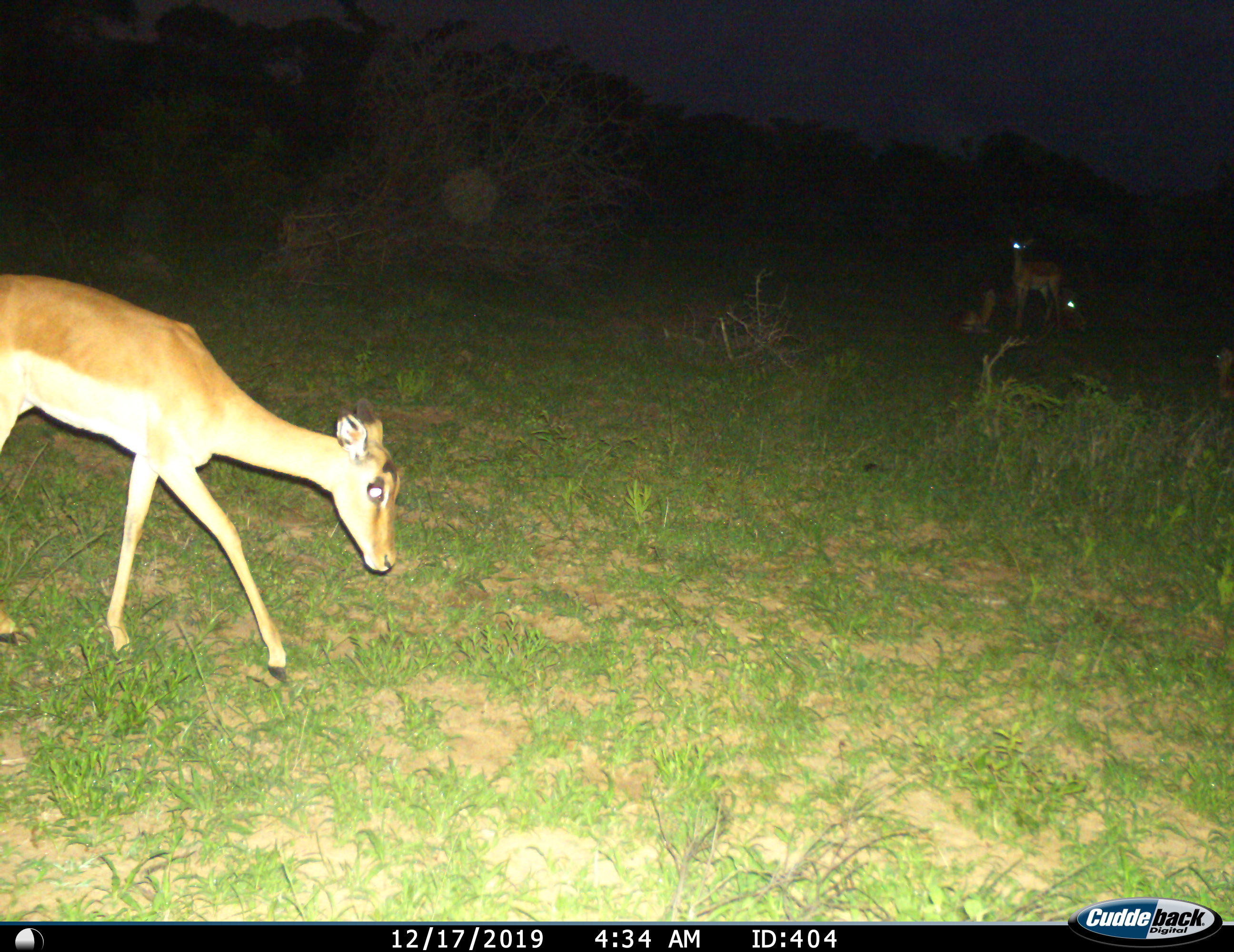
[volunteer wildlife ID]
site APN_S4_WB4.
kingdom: Animalia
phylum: Chordata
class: Mammalia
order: Artiodactyla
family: Bovidae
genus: Aepyceros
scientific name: Aepyceros melampus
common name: impala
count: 4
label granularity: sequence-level